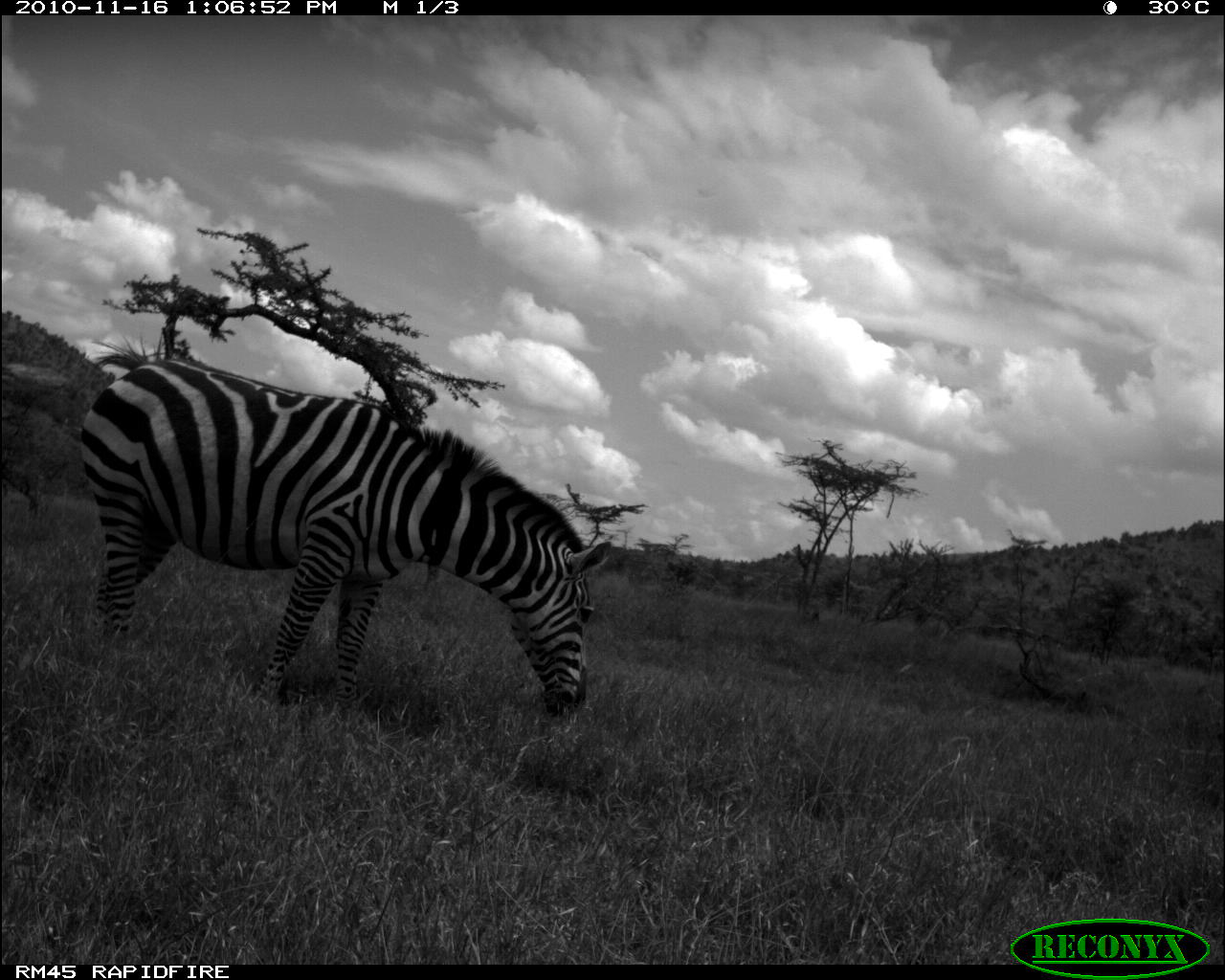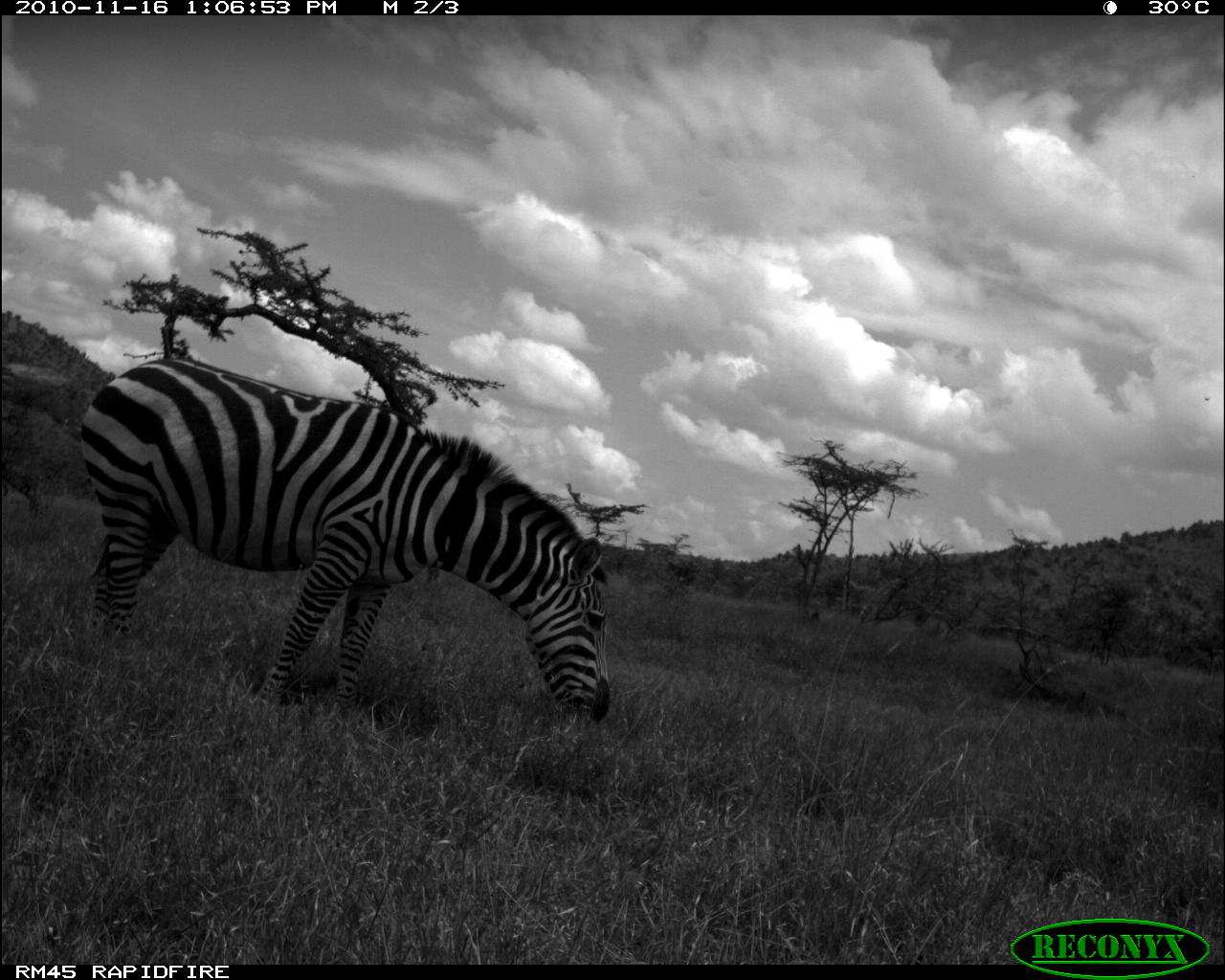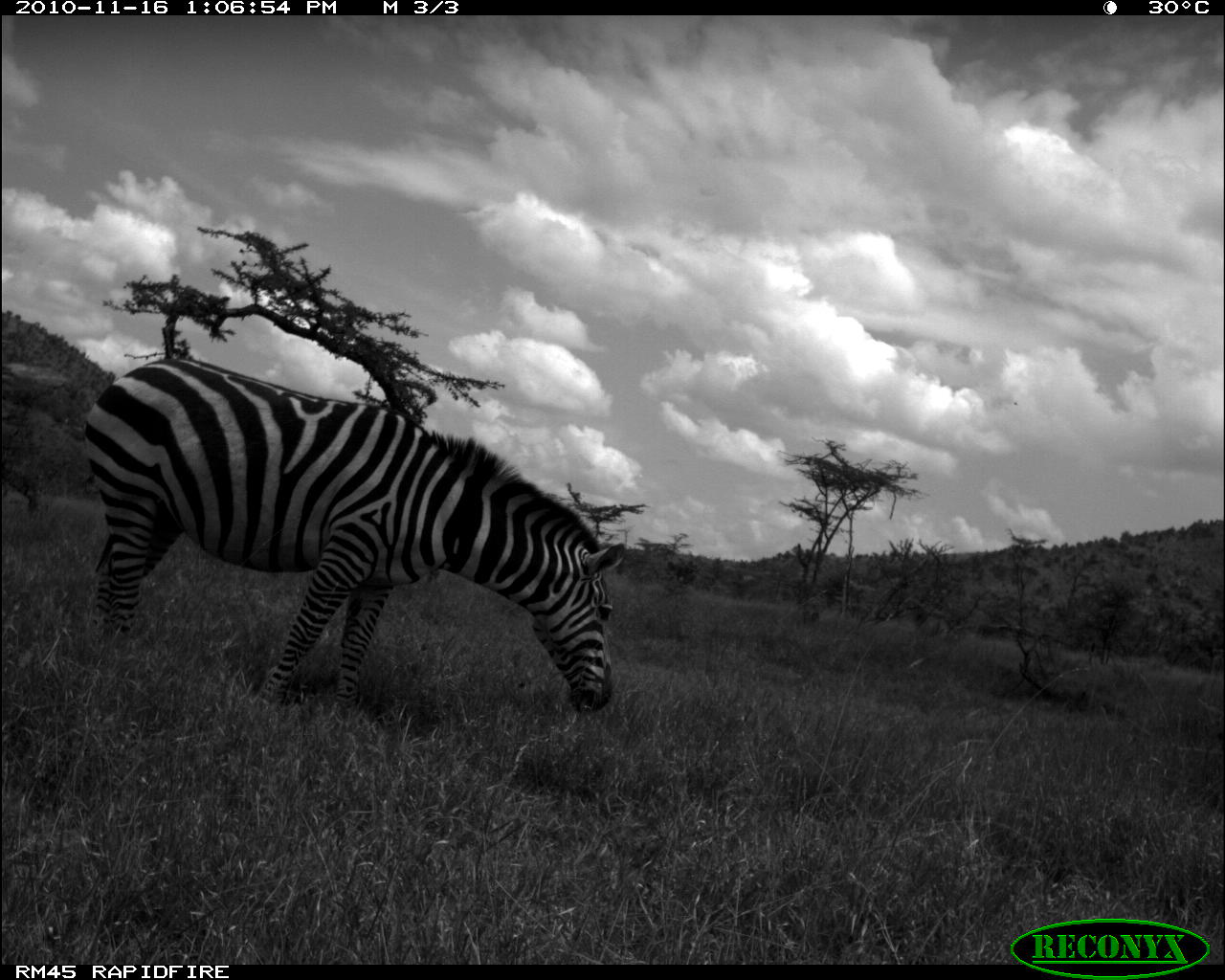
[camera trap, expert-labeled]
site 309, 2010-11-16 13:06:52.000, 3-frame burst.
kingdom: Animalia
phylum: Chordata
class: Mammalia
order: Perissodactyla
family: Equidae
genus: Equus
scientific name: Equus quagga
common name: plains zebra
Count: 1.